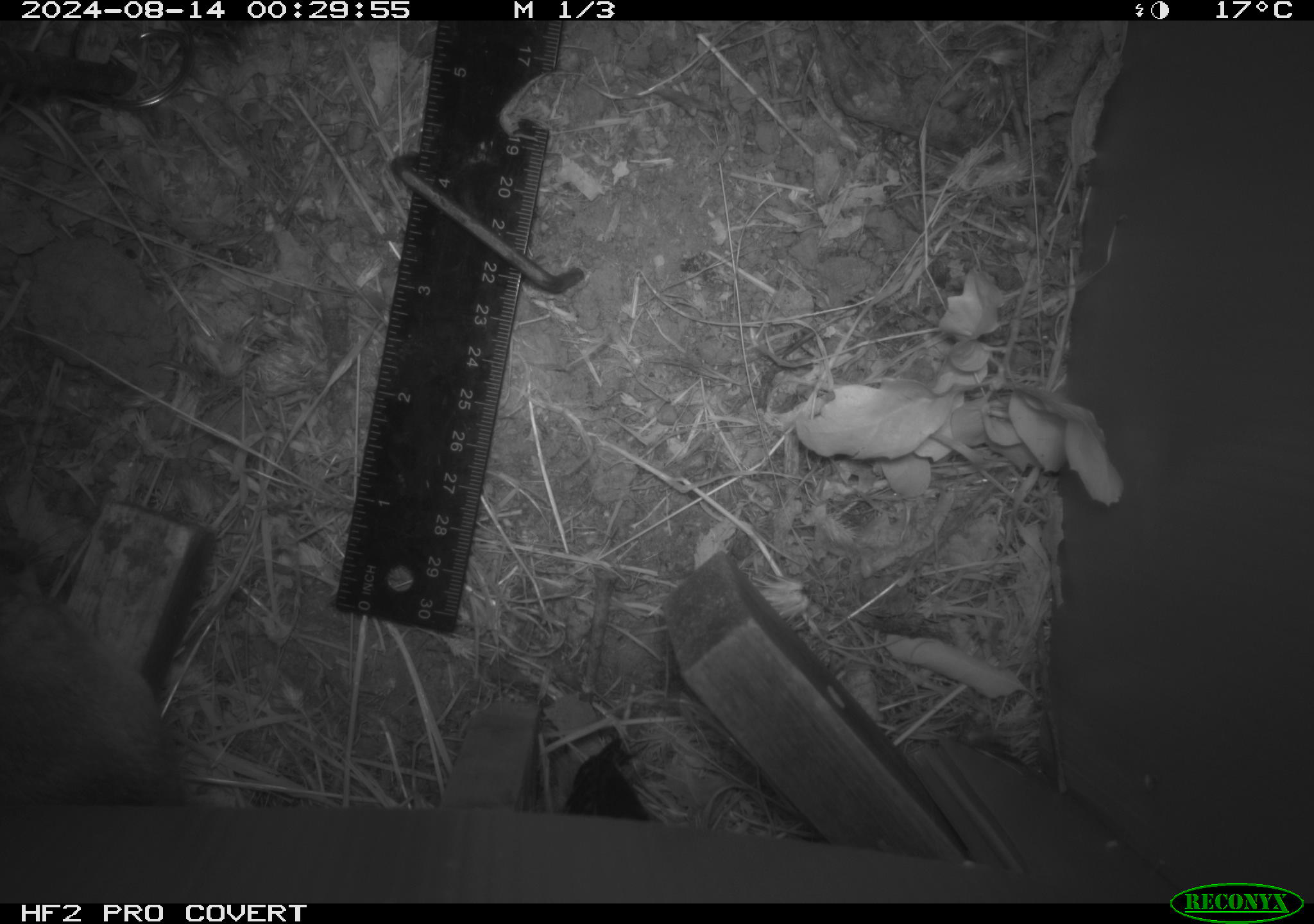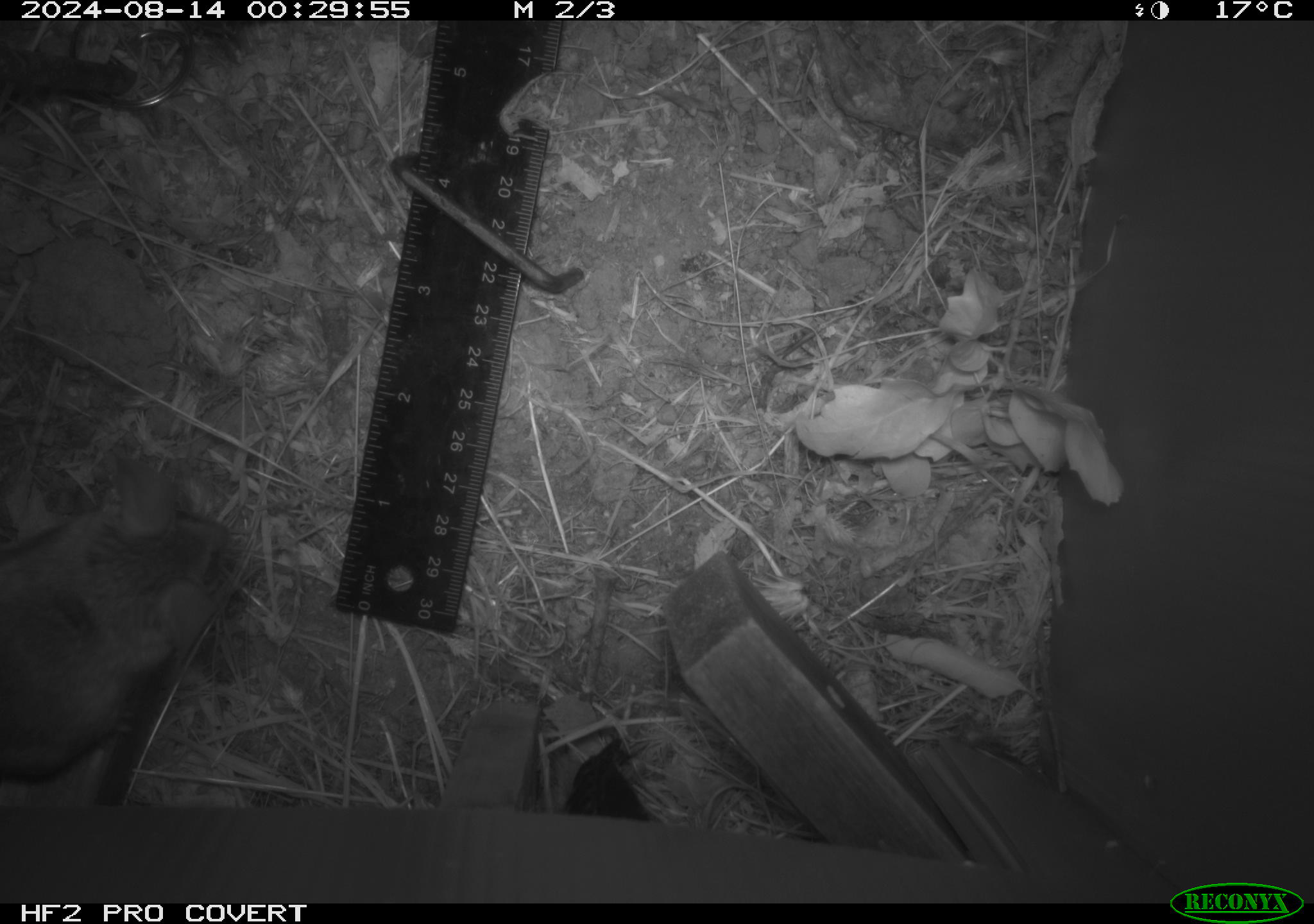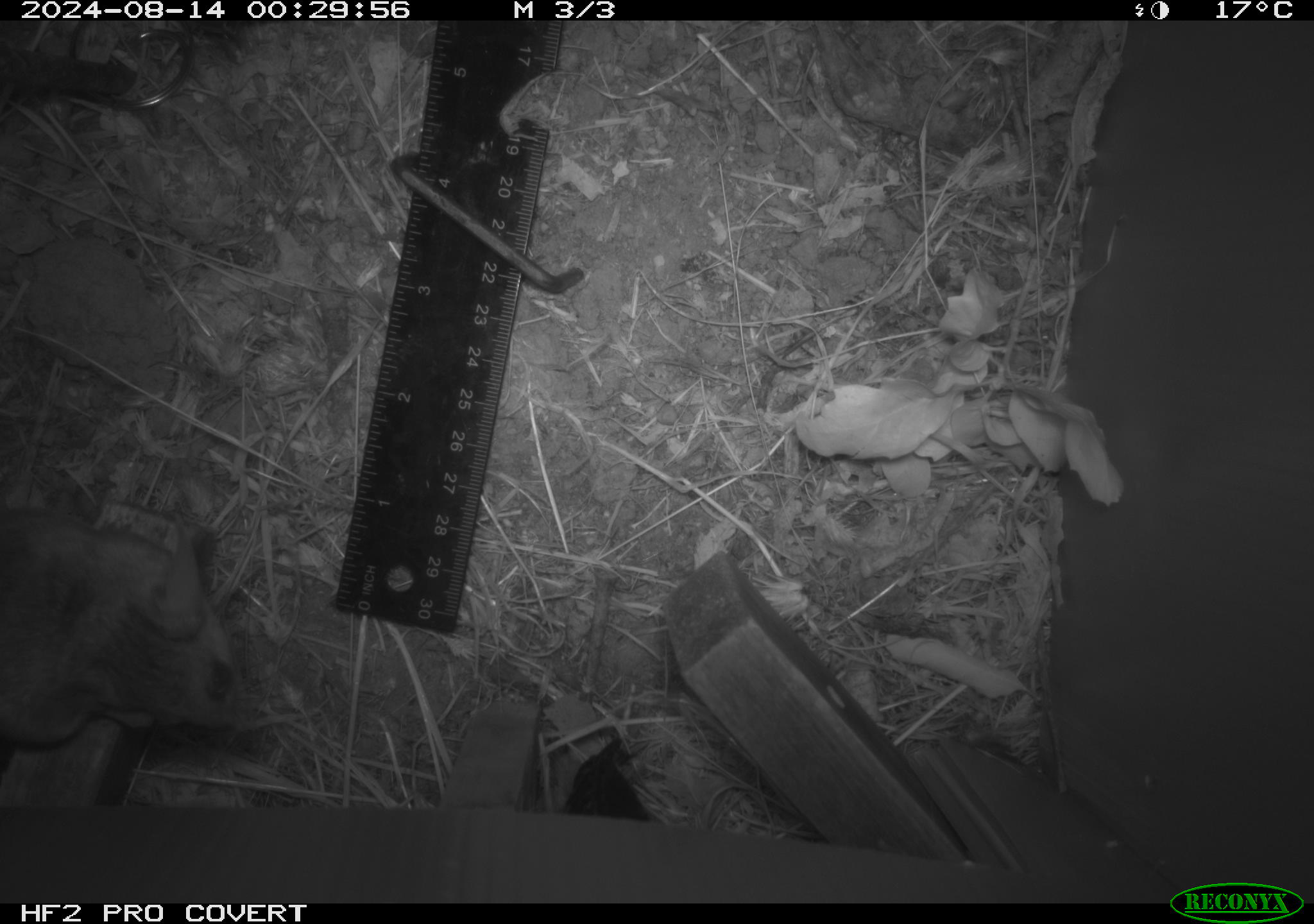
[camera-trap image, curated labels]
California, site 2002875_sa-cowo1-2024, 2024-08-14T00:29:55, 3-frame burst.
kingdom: Animalia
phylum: Chordata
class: Mammalia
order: Rodentia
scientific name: Rodentia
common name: rodent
Rodent (Rodentia).